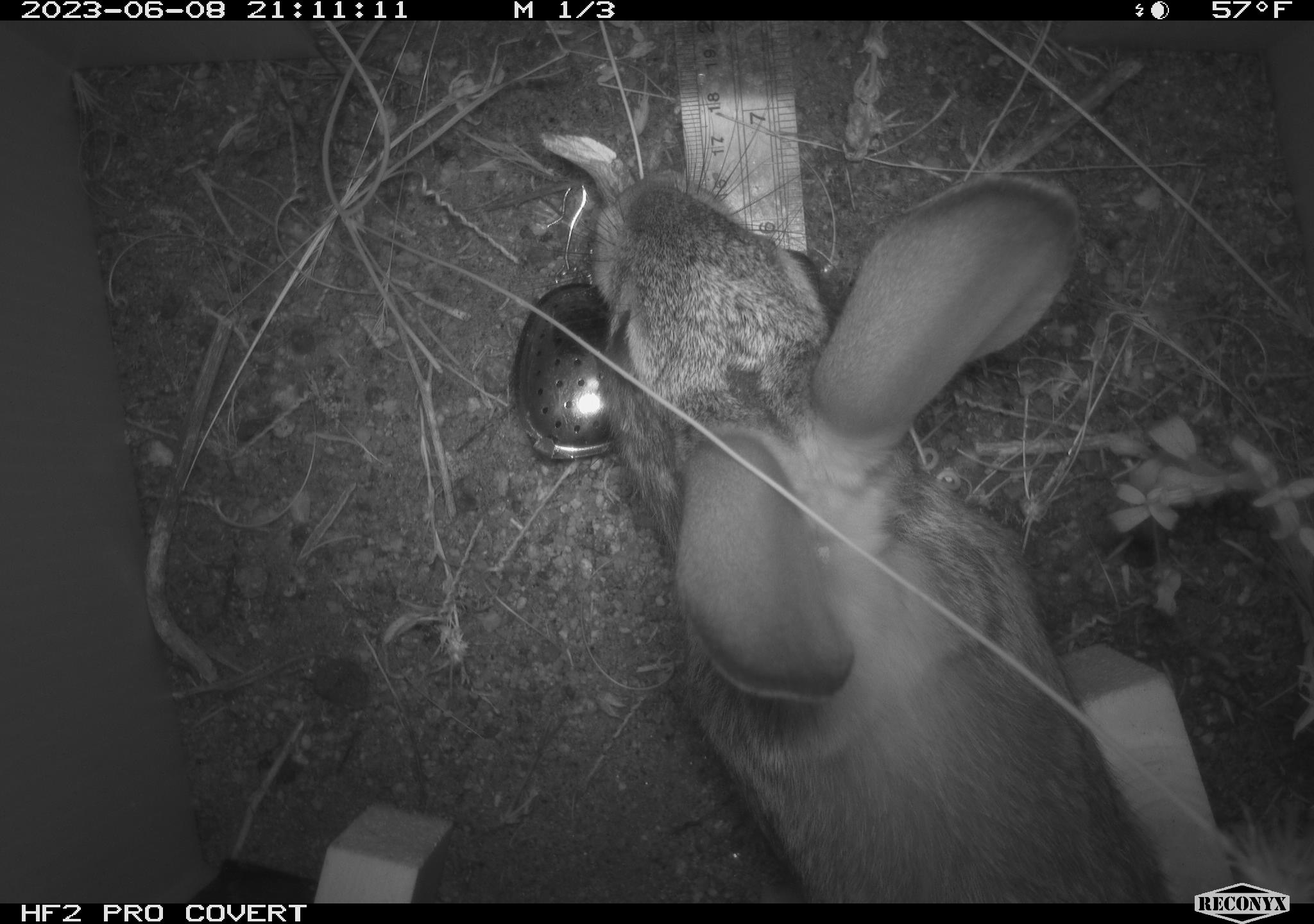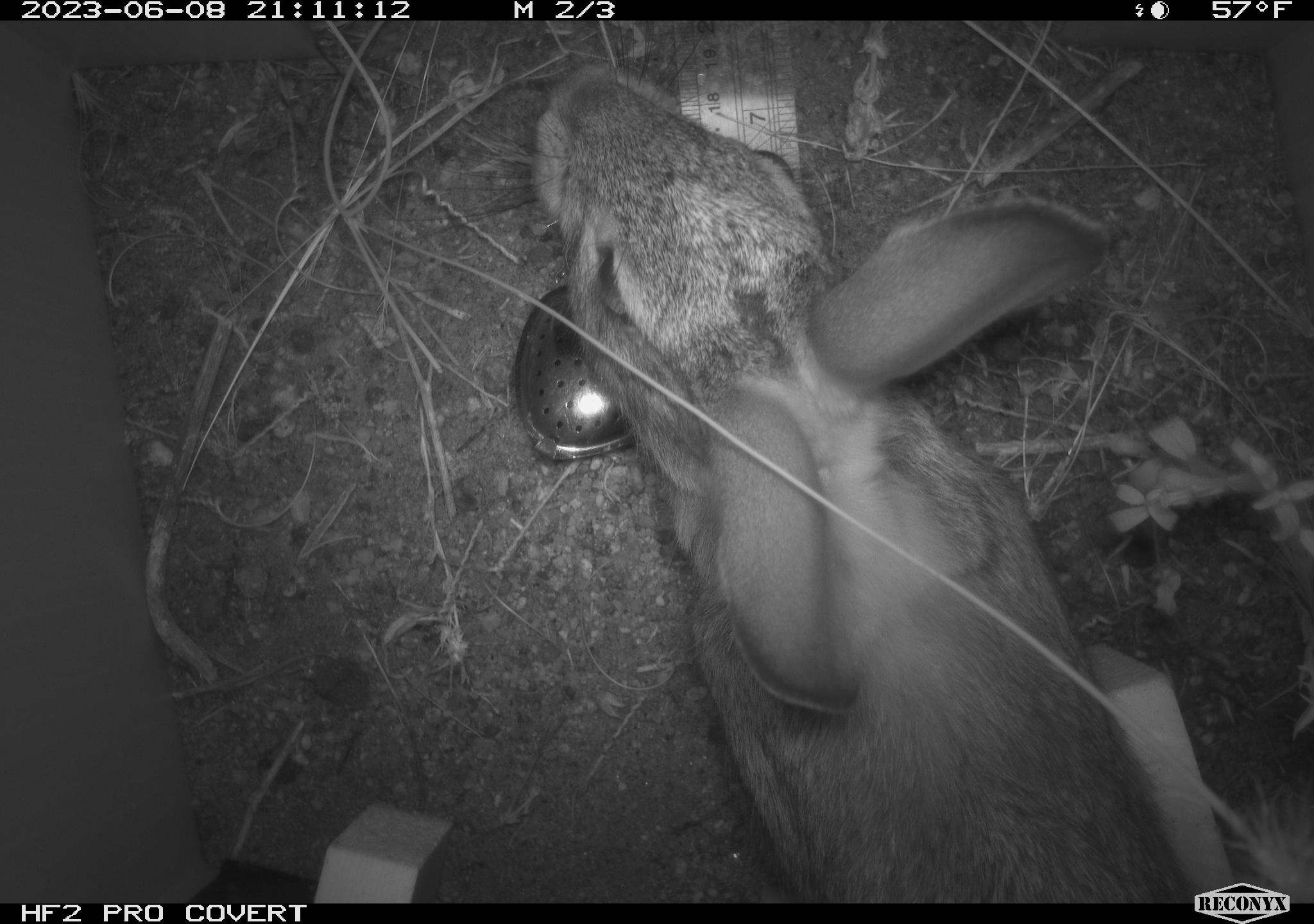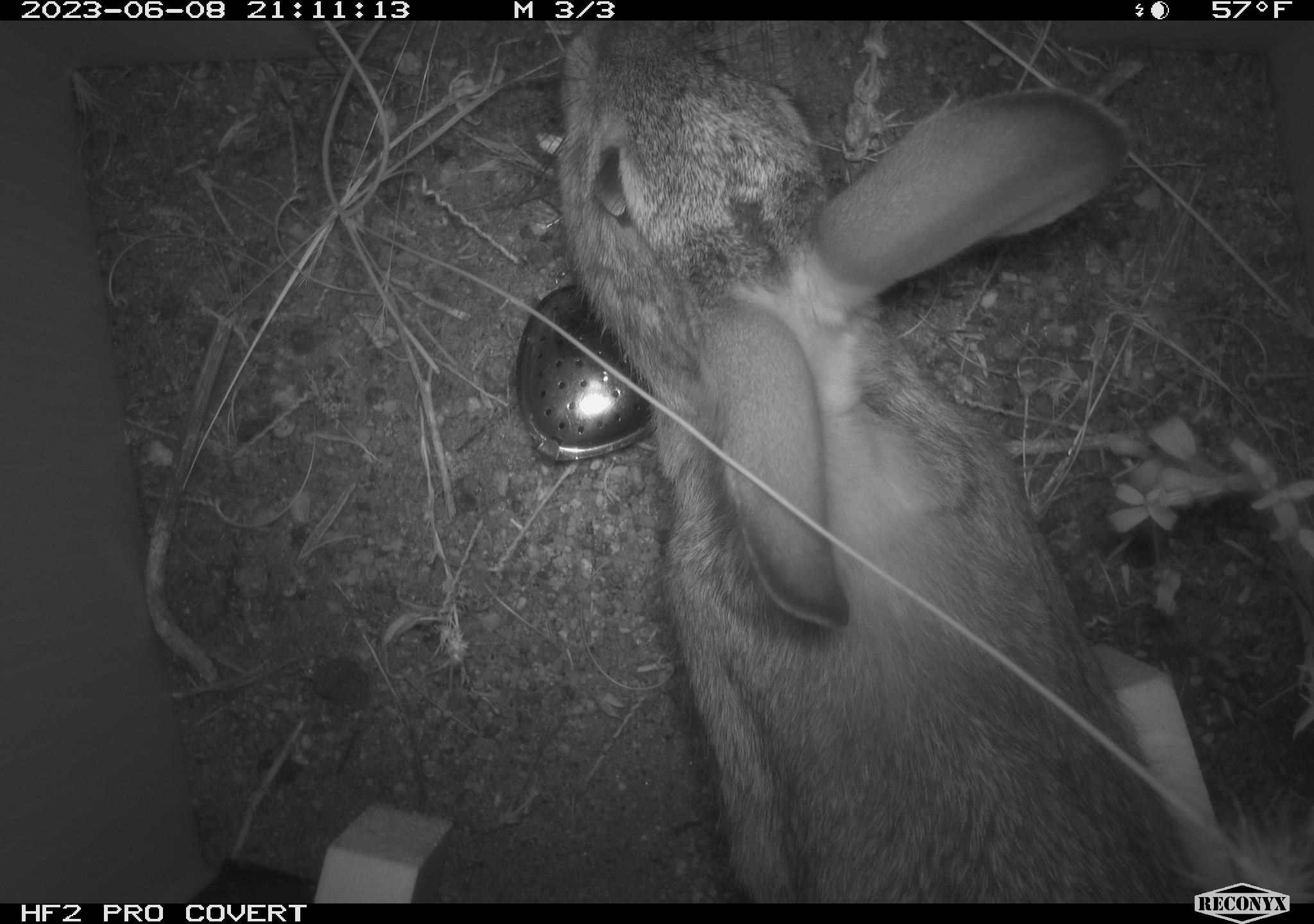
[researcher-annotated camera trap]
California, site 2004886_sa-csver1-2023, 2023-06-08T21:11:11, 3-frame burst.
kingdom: Animalia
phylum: Chordata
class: Mammalia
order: Lagomorpha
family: Leporidae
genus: Sylvilagus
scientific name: Sylvilagus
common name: cottontail rabbits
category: sylvilagus species